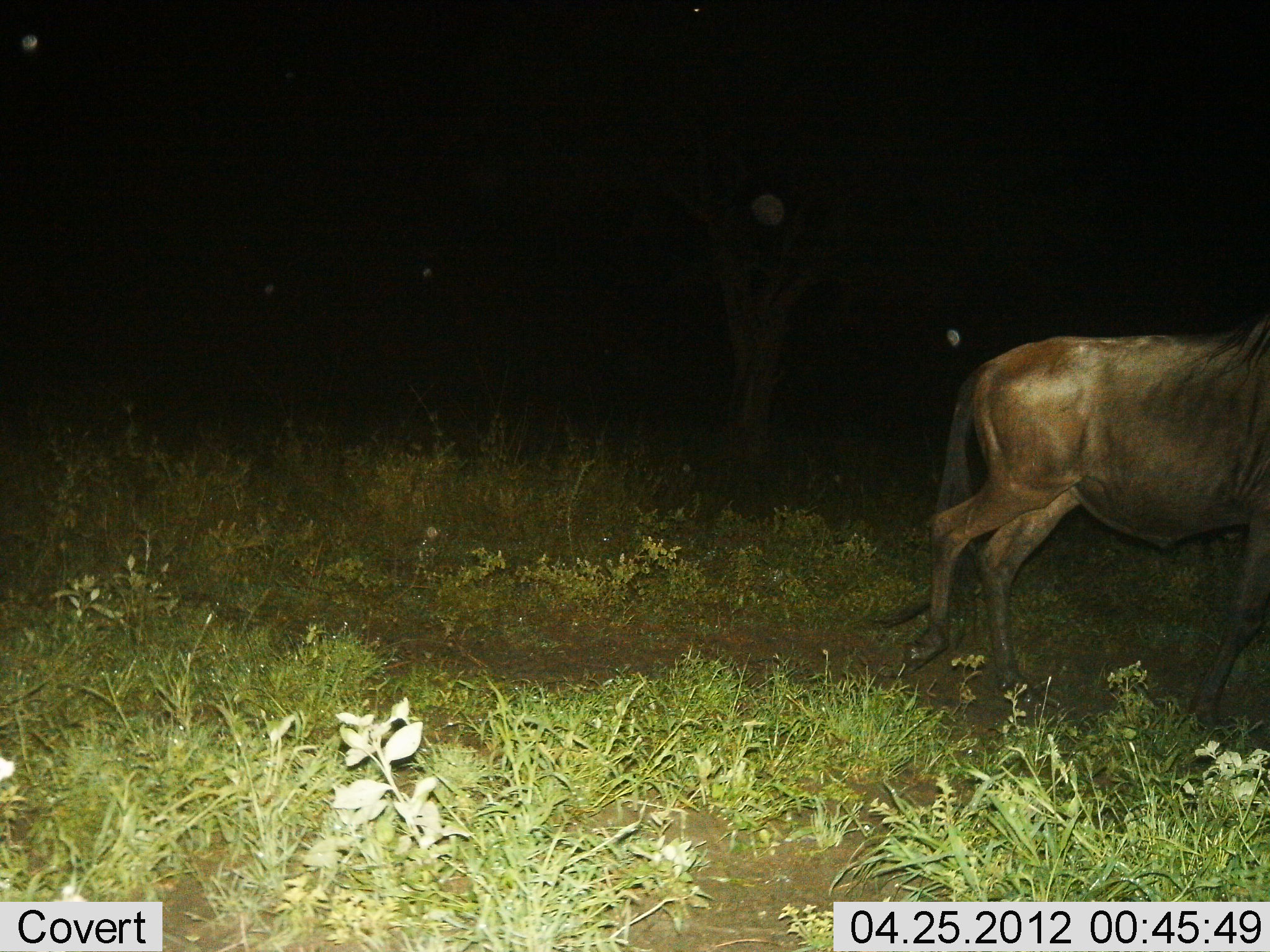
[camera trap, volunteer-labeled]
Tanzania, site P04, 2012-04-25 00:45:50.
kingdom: Animalia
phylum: Chordata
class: Mammalia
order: Artiodactyla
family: Bovidae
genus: Connochaetes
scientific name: Connochaetes taurinus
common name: blue wildebeest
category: wildebeest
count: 1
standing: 10%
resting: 0%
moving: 90%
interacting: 0%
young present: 0%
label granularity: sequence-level